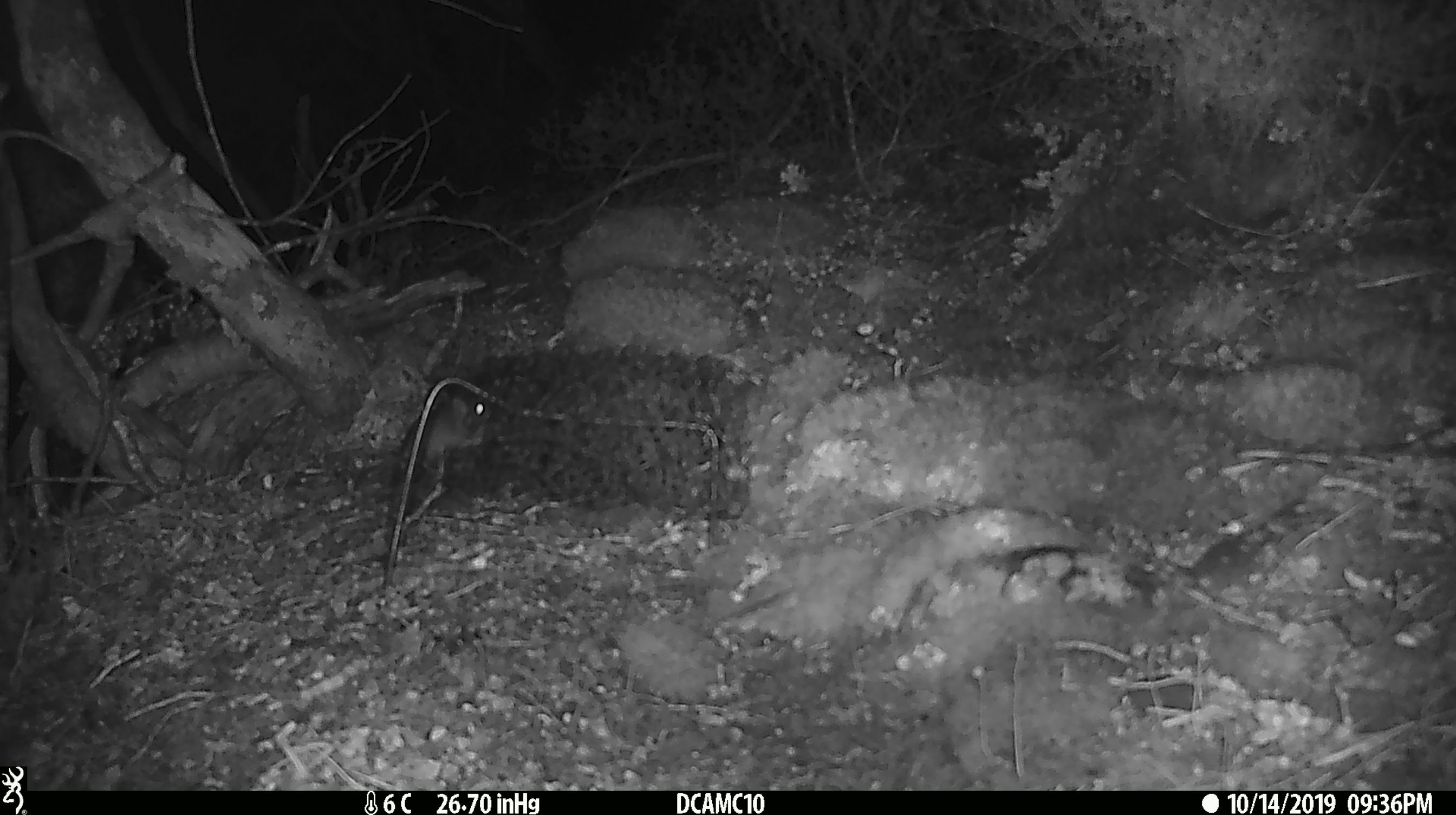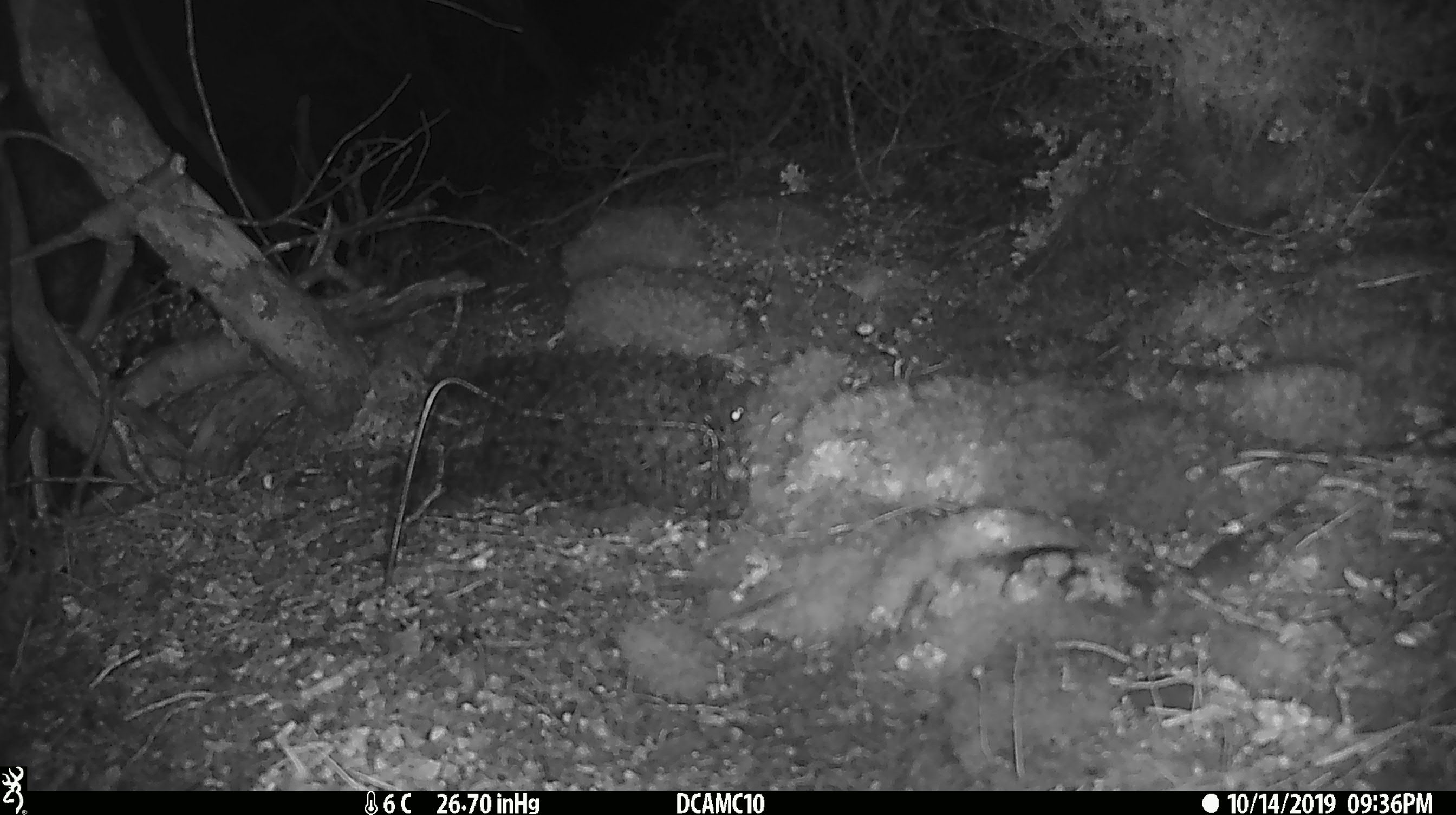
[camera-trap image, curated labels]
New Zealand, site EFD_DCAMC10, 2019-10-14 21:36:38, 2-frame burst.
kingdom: Animalia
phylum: Chordata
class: Mammalia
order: Rodentia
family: Muridae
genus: Mus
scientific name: Mus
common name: mouse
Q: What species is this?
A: Mouse (Mus).